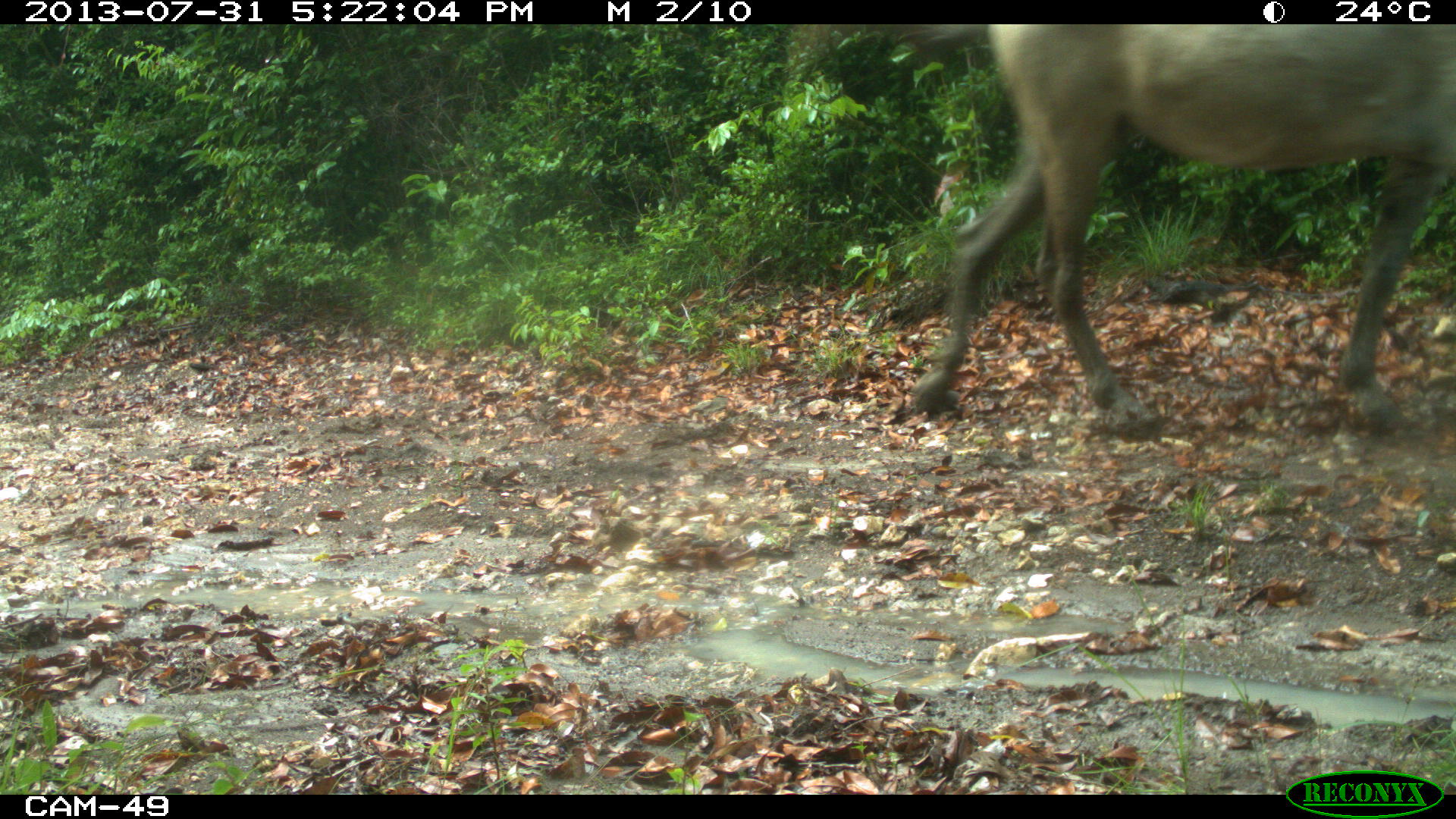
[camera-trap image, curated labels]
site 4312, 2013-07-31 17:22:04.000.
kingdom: Animalia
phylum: Chordata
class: Mammalia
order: Perissodactyla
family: Equidae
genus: Equus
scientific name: Equus ferus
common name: wild horse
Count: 2.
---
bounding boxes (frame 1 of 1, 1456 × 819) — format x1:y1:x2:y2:
equus ferus: 905:28:1450:454